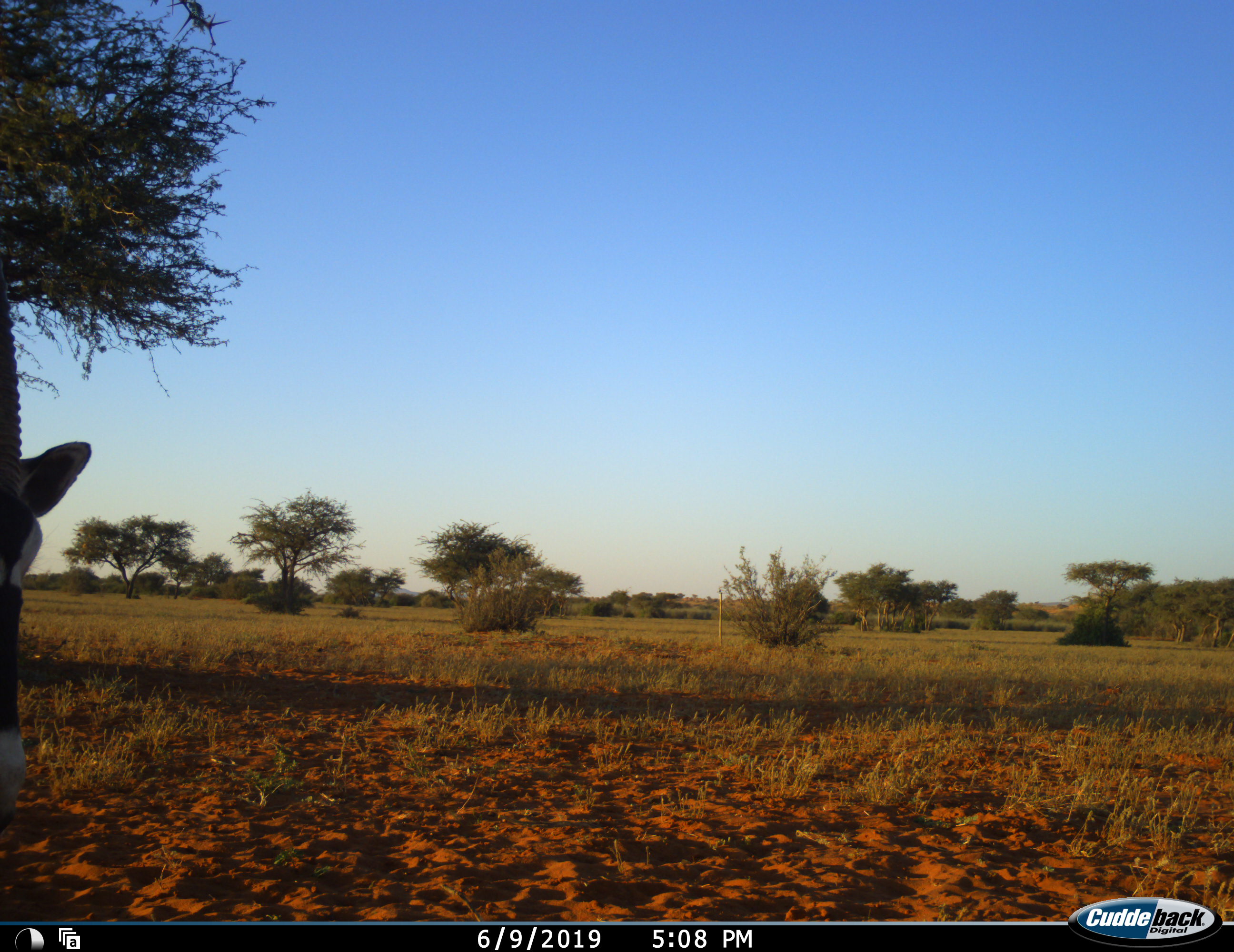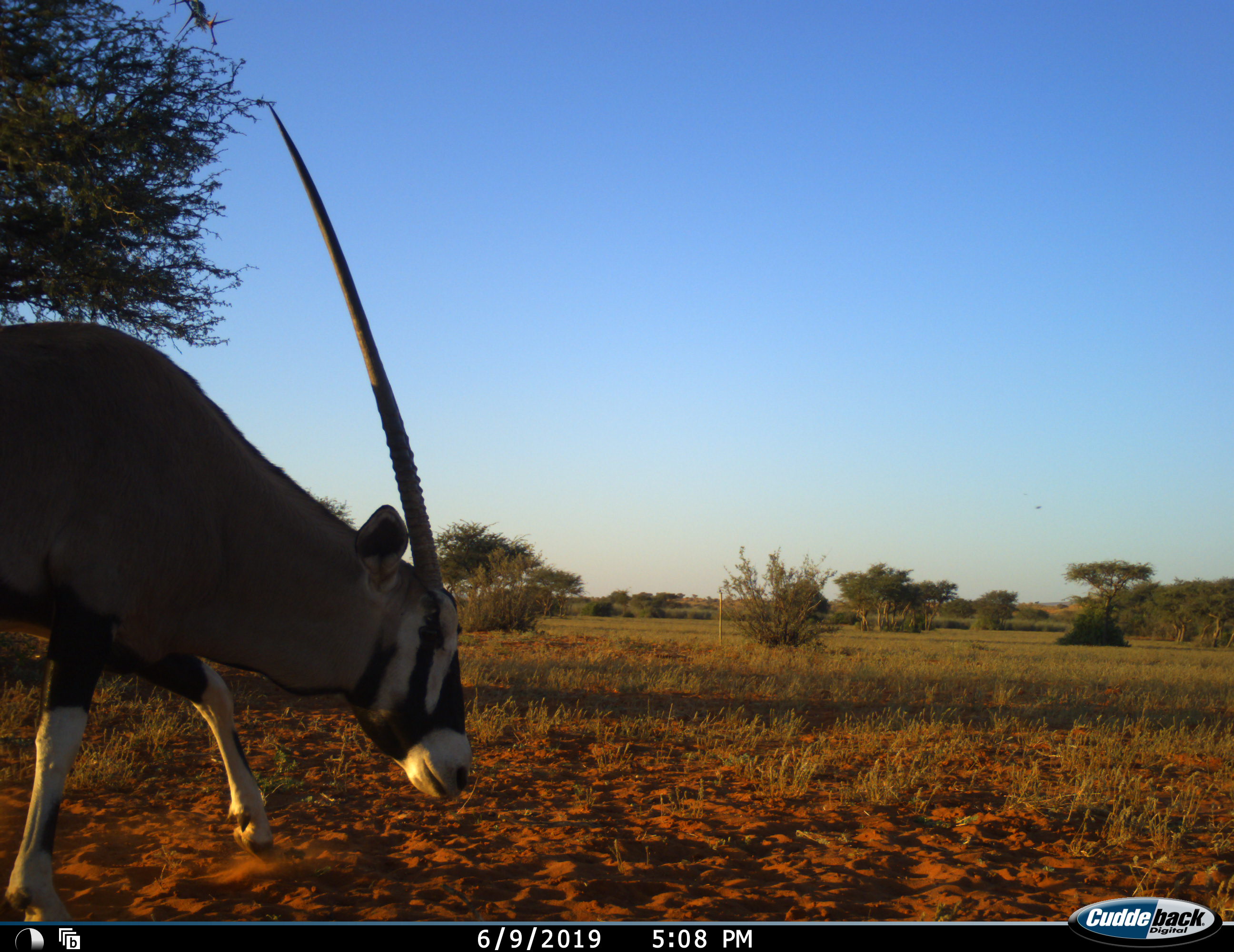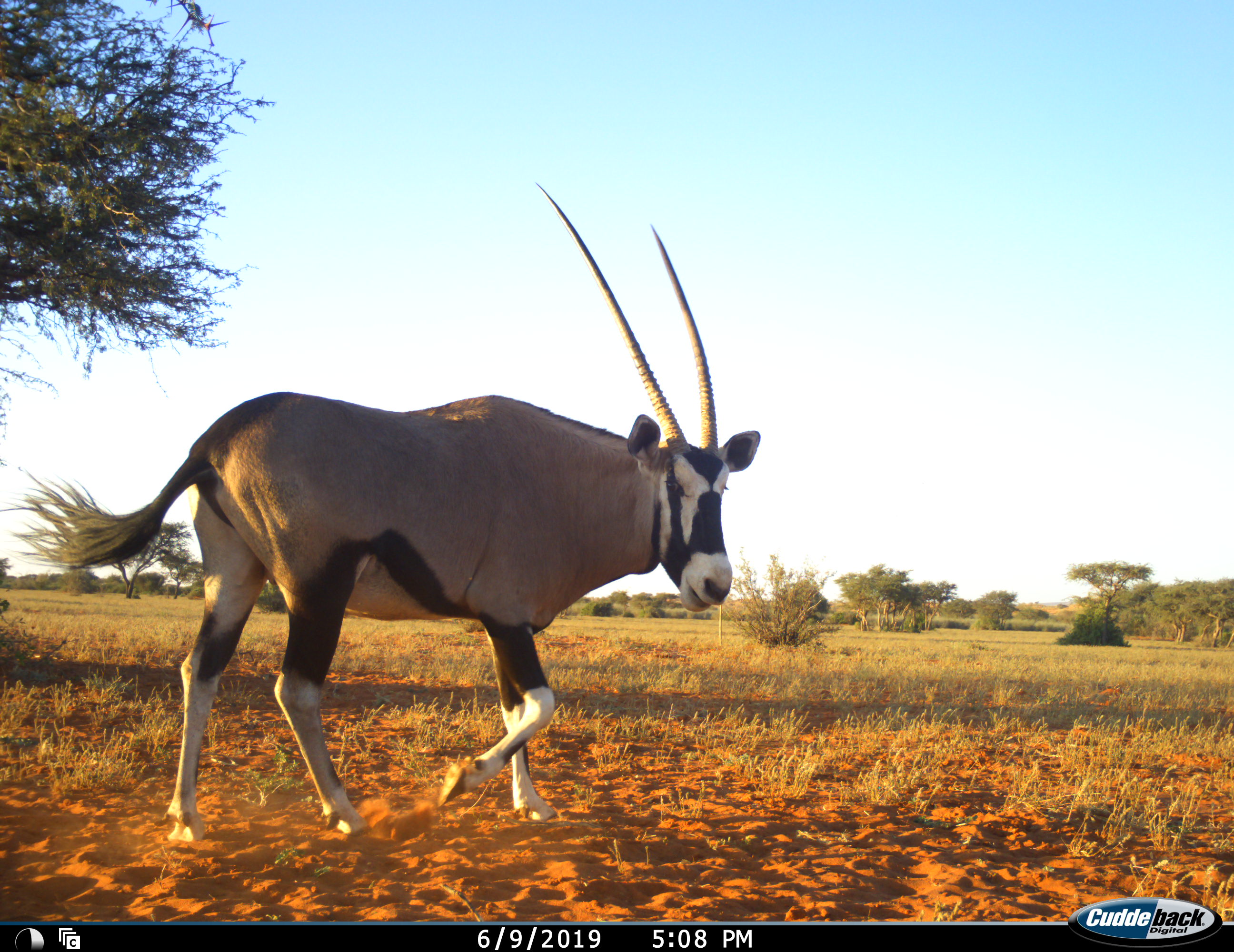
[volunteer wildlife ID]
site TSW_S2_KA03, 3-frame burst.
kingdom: Animalia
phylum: Chordata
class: Mammalia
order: Artiodactyla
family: Bovidae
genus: Oryx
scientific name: Oryx gazella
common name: gemsbok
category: oryx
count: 1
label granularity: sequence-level